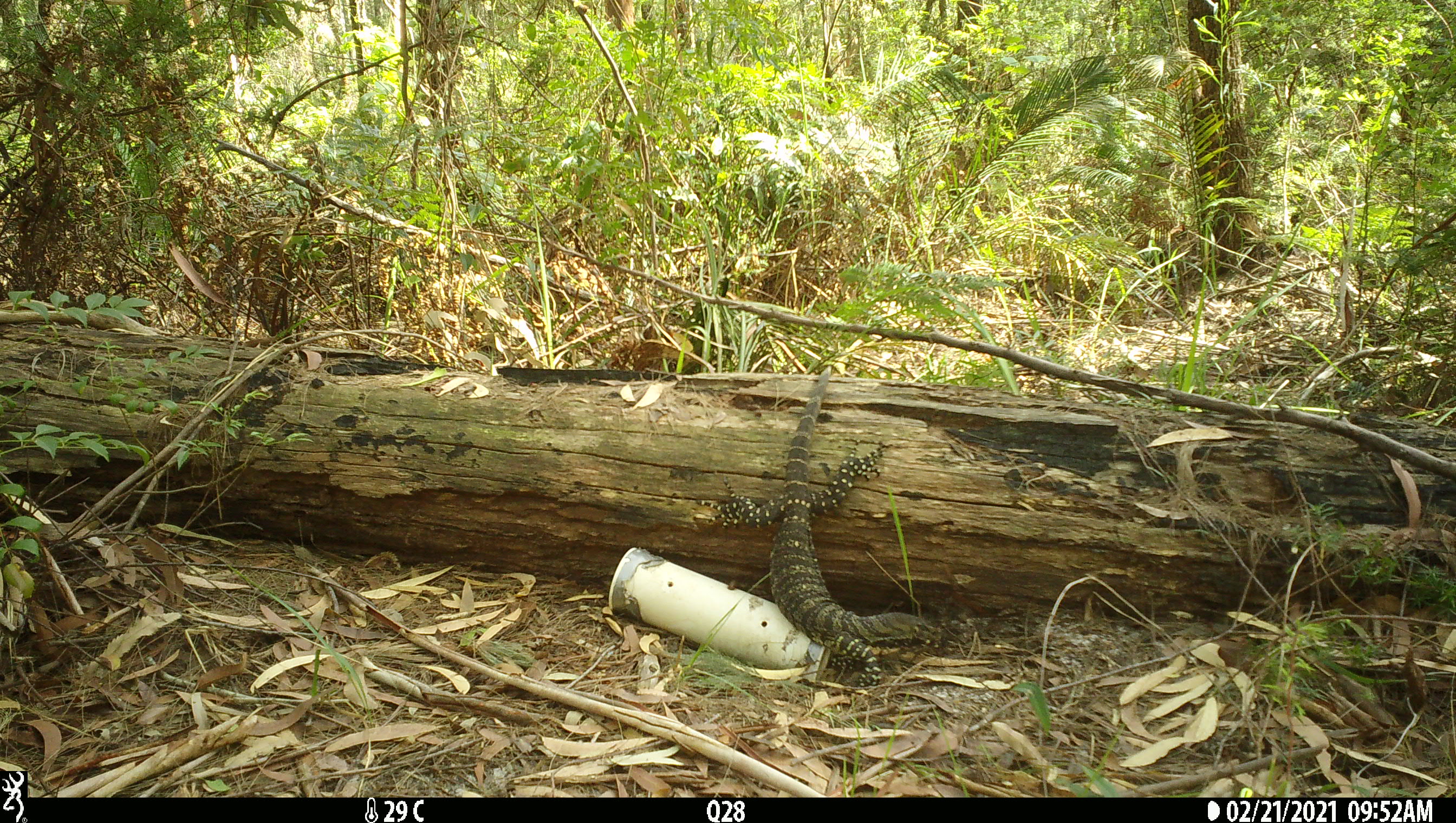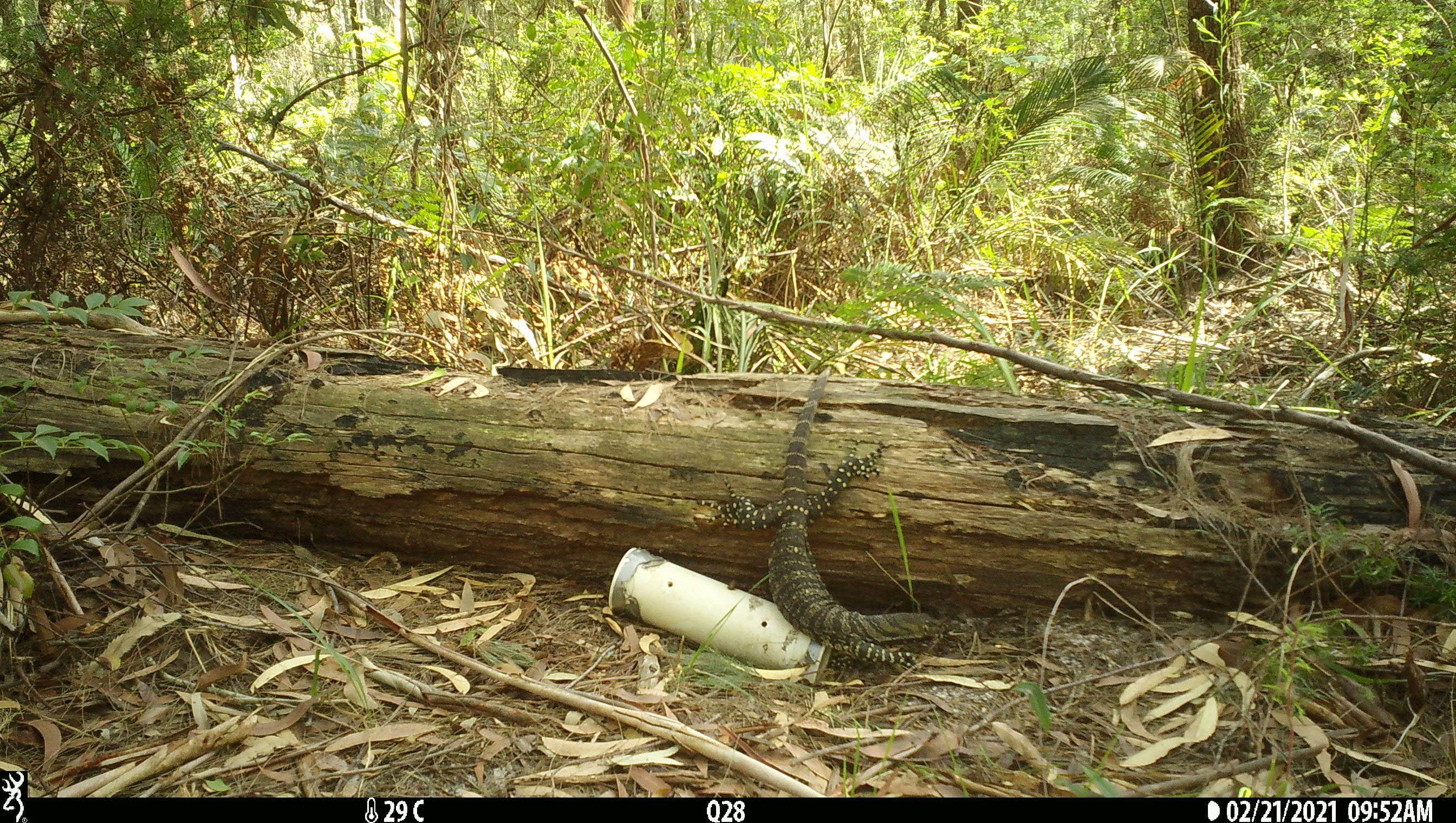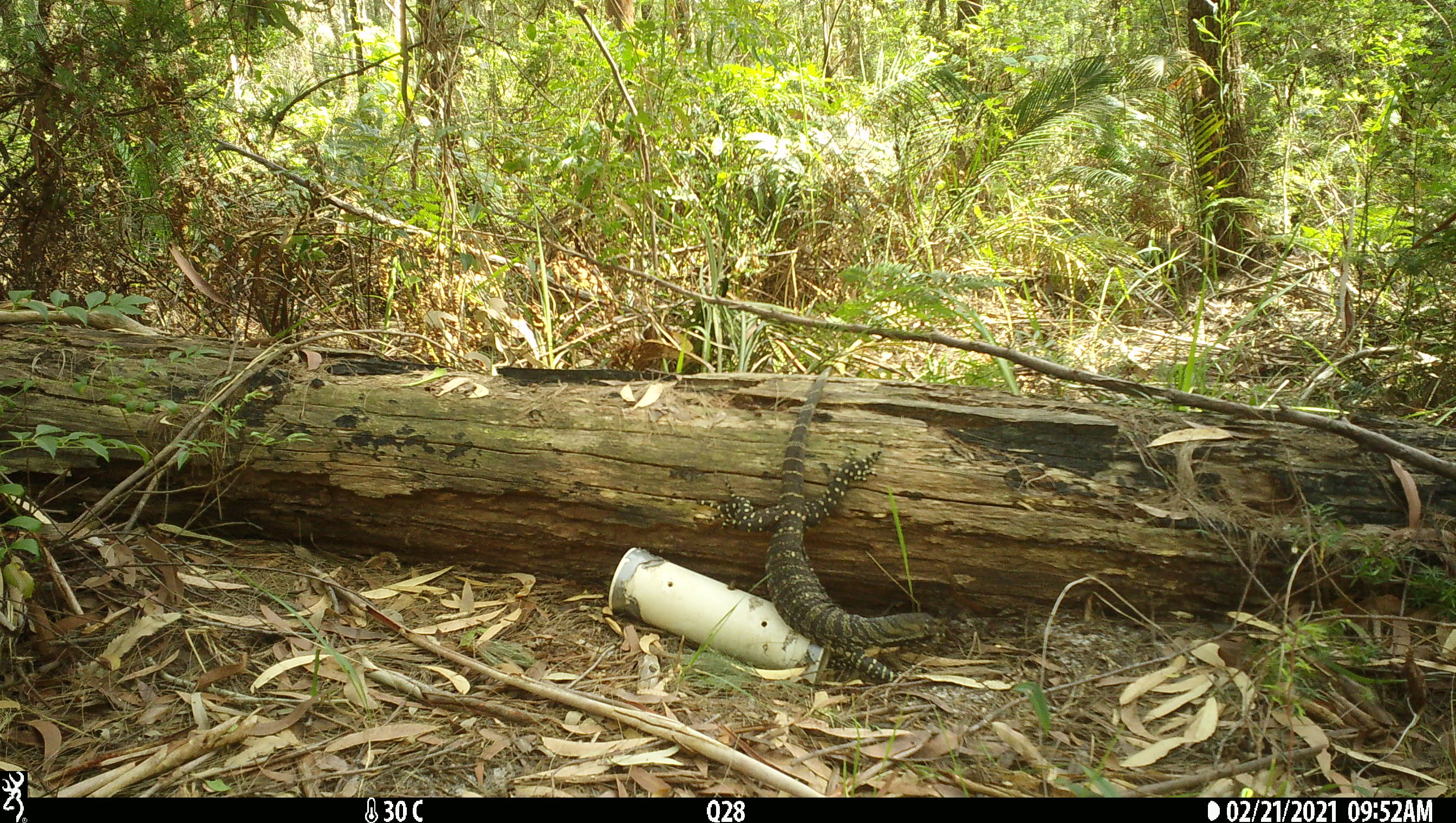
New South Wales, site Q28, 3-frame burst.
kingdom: Animalia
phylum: Chordata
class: Reptilia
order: Squamata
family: Varanidae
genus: Varanus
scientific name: Varanus varius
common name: lace monitor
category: goanna